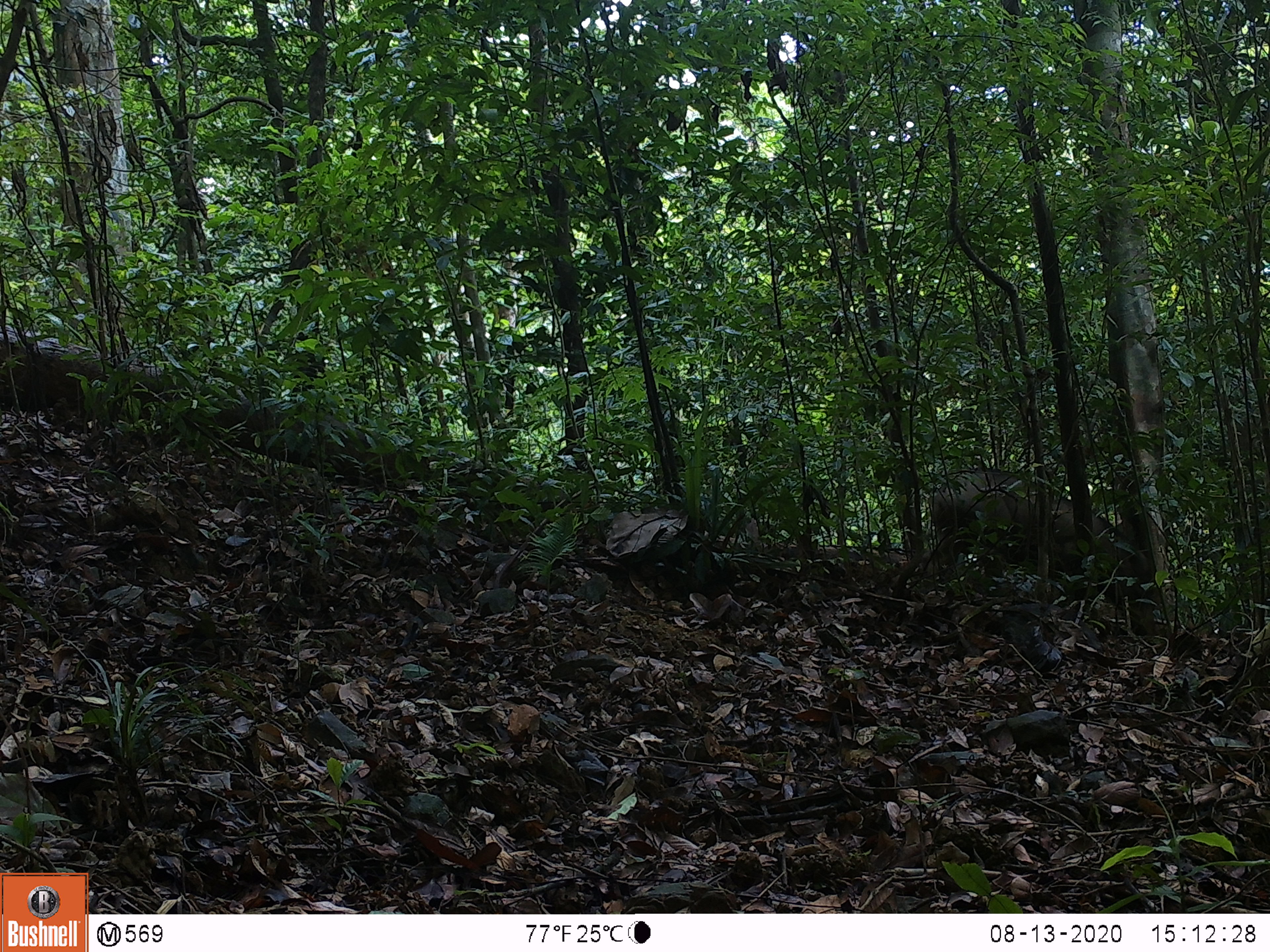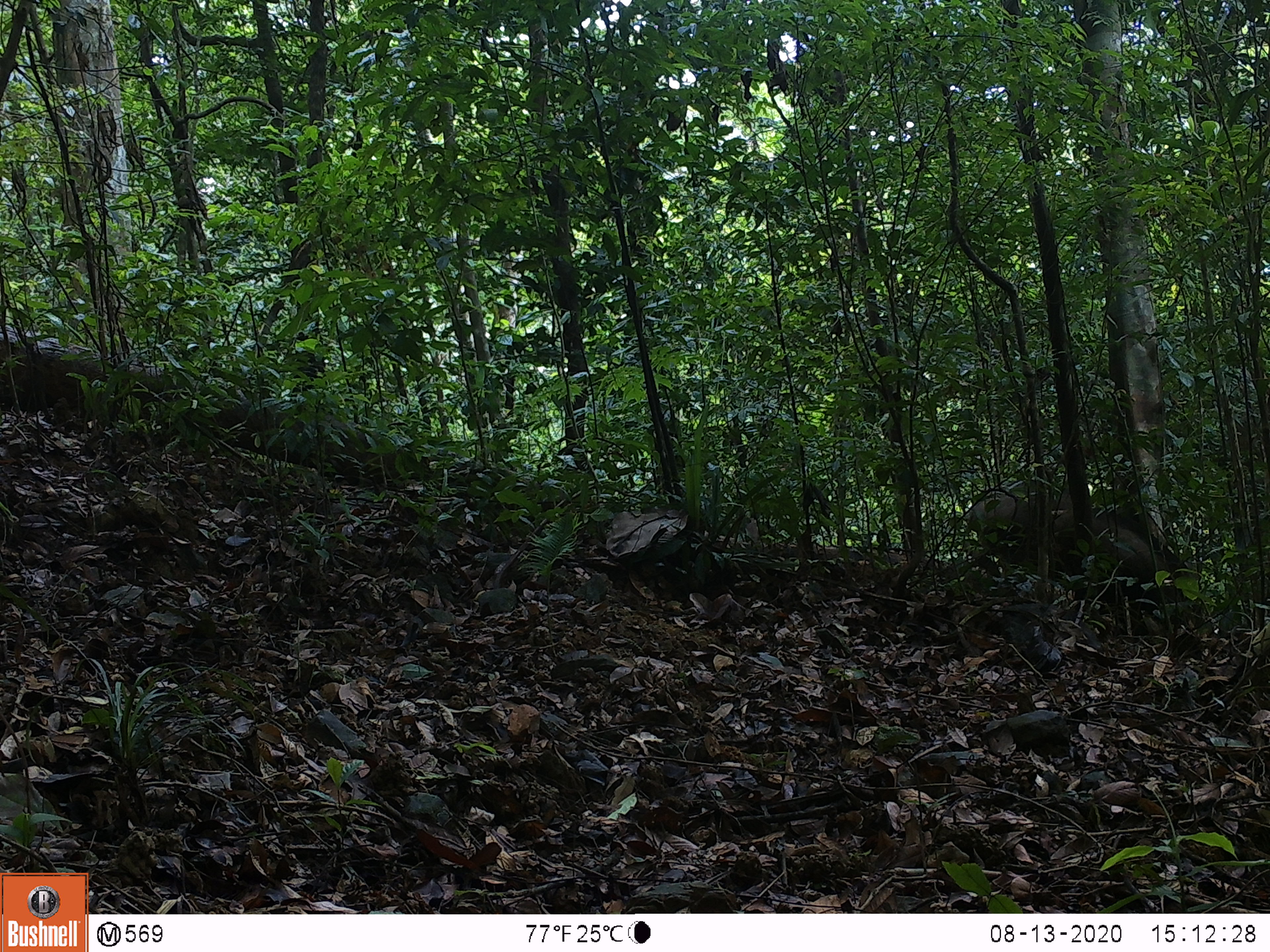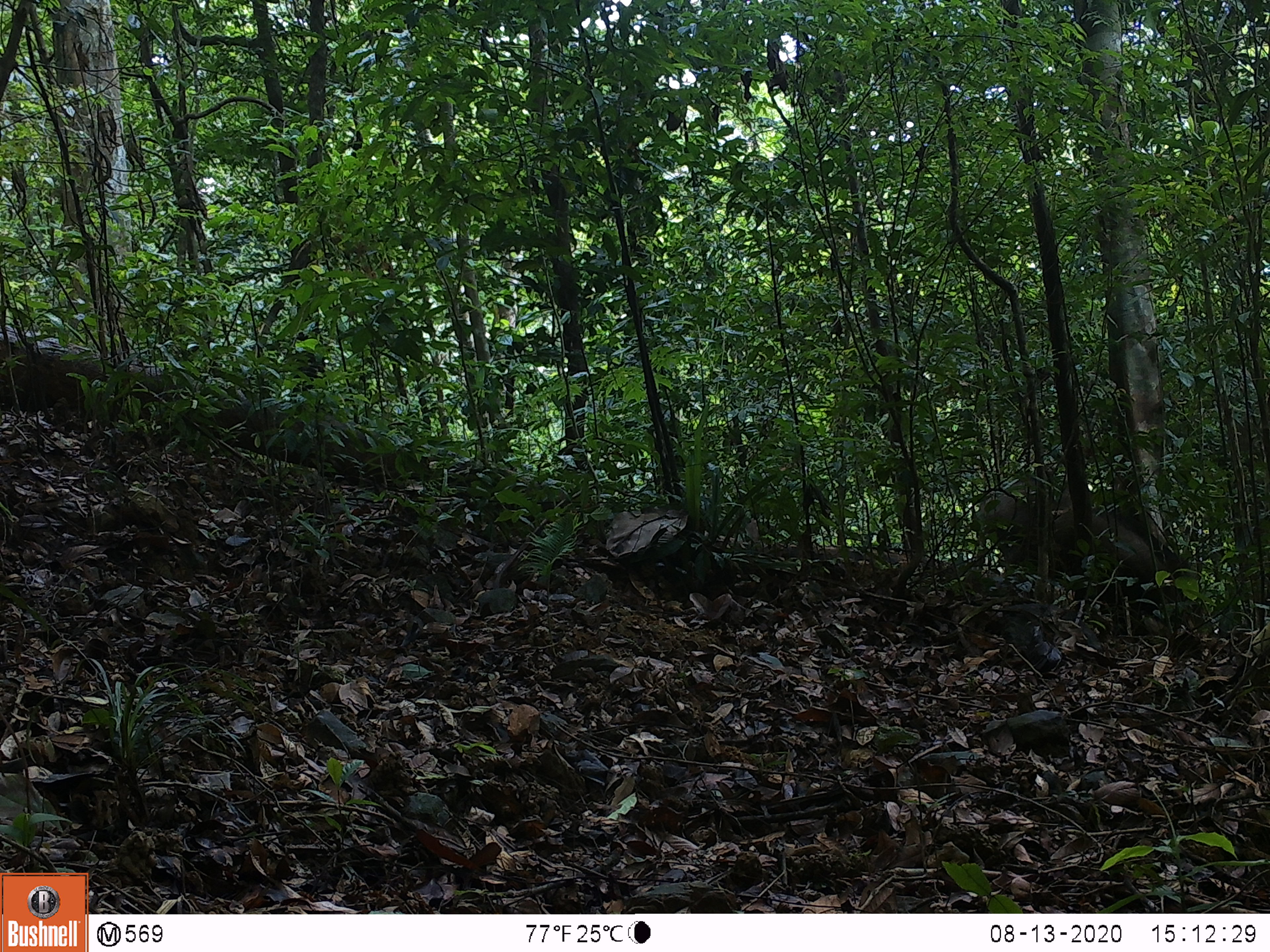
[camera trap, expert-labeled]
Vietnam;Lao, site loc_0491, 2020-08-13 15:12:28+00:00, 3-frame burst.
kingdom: Animalia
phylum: Chordata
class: Mammalia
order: Artiodactyla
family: Suidae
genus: Sus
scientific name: Sus scrofa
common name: eurasian wild pig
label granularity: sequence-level